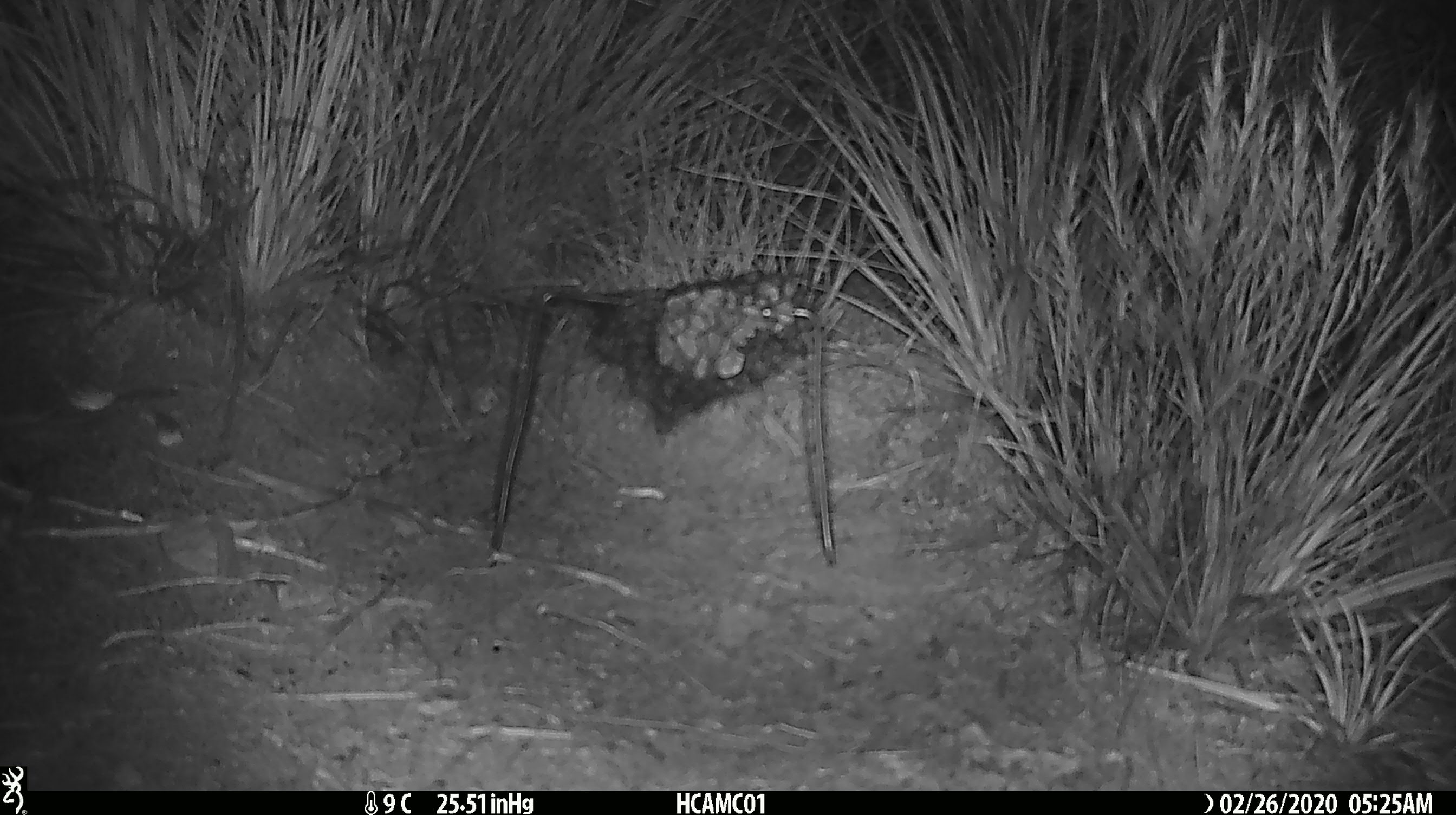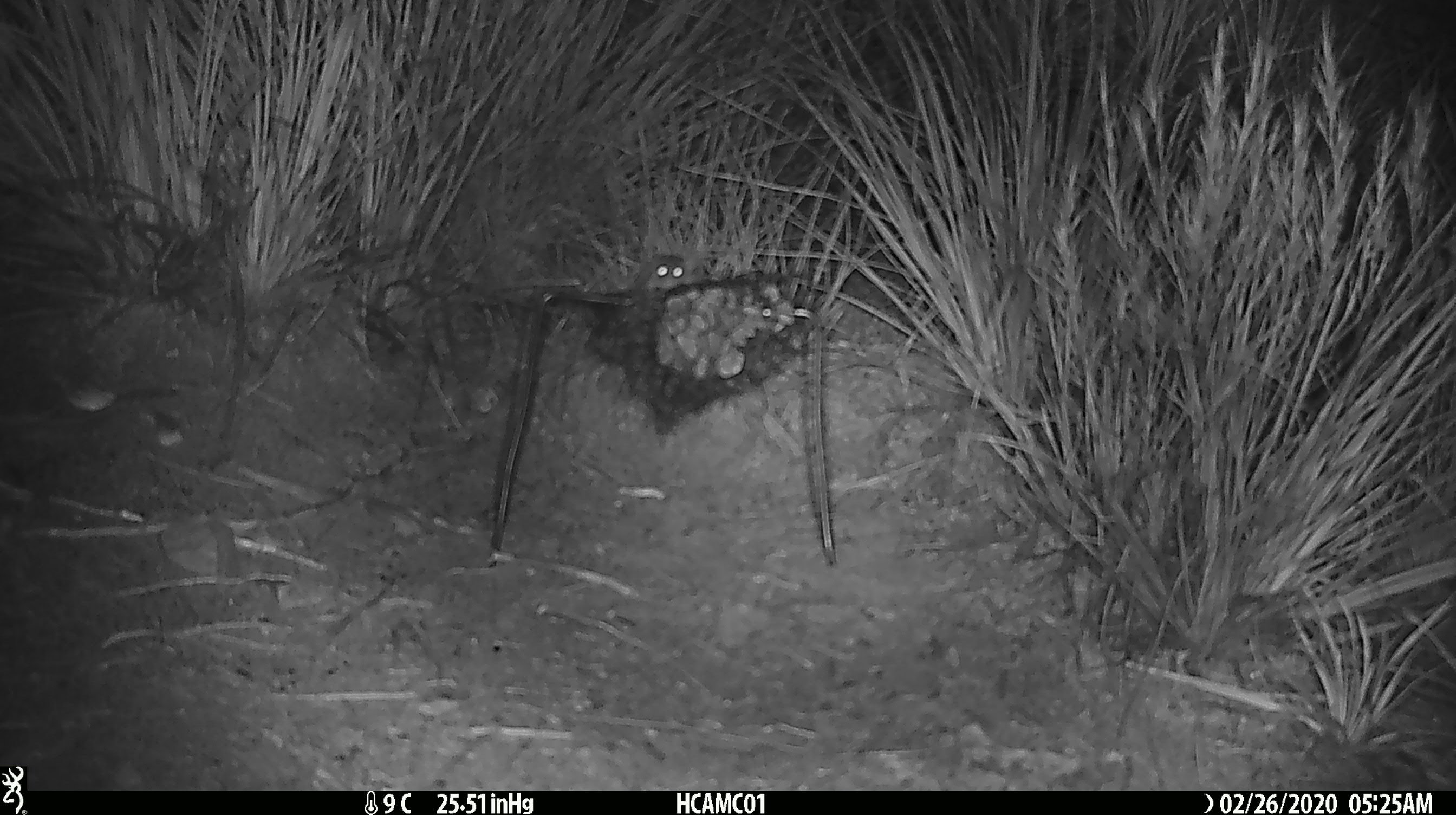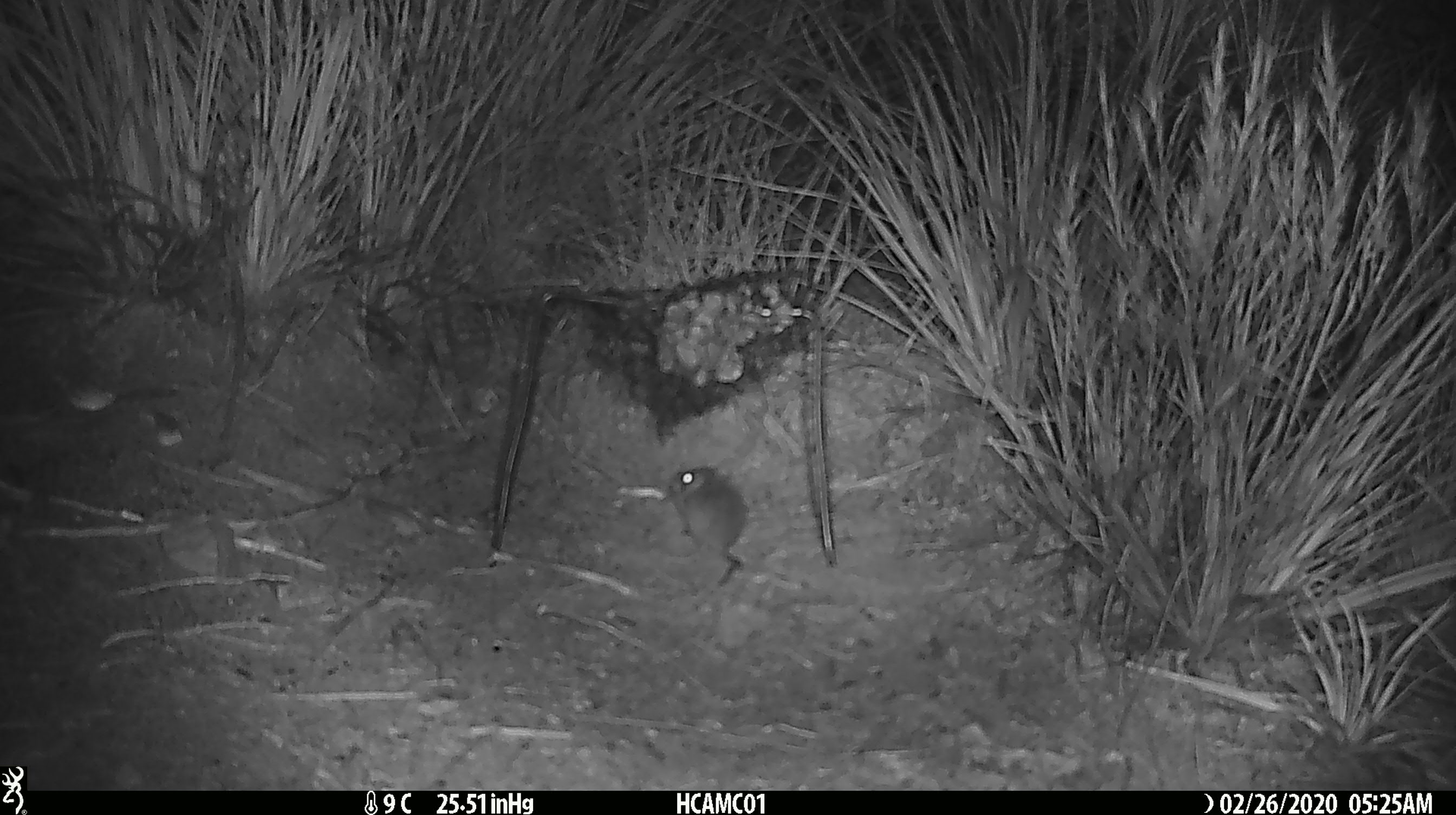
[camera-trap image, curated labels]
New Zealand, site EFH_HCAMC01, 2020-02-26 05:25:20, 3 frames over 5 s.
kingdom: Animalia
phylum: Chordata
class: Mammalia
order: Rodentia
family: Muridae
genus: Mus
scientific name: Mus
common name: mouse